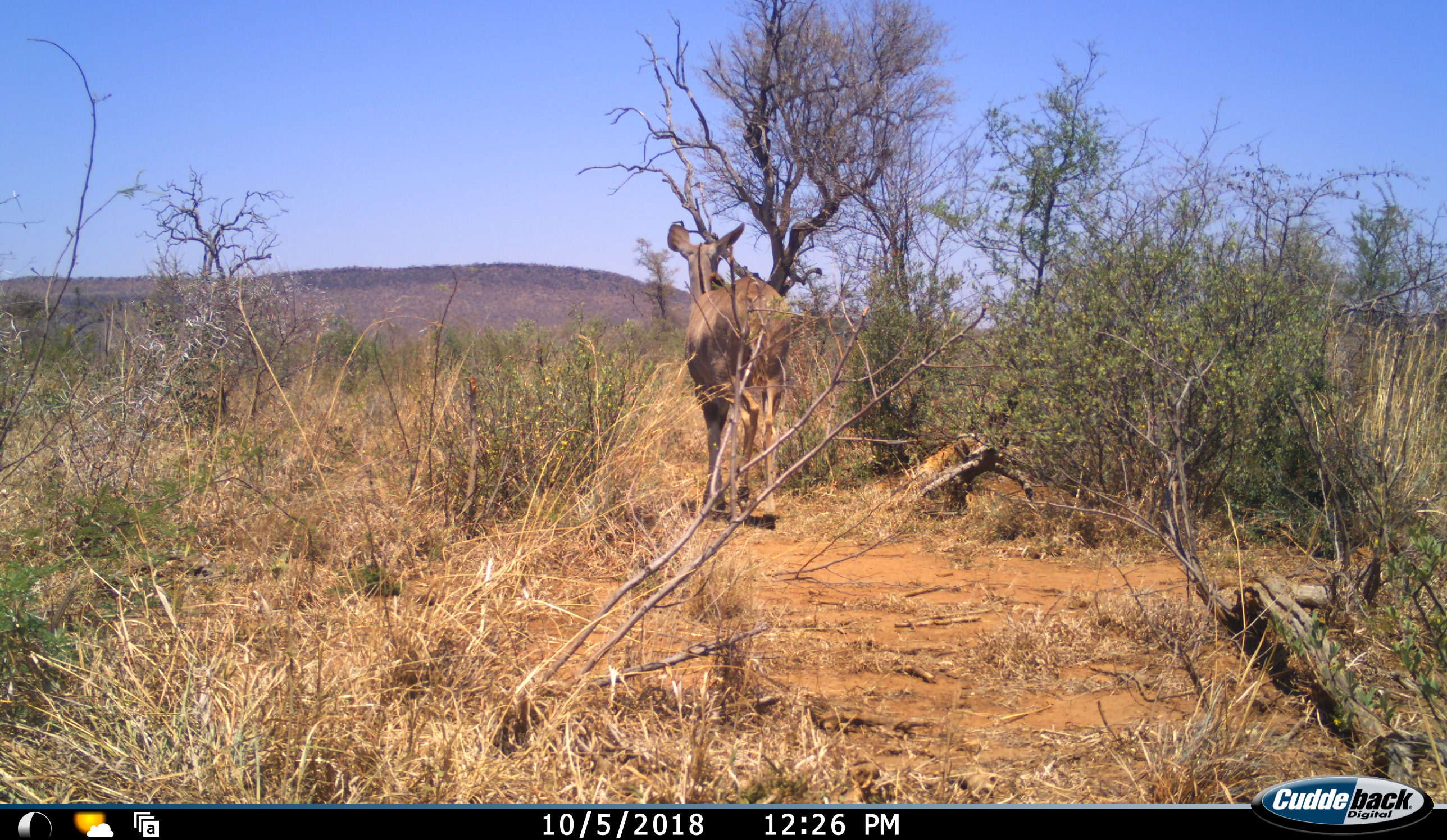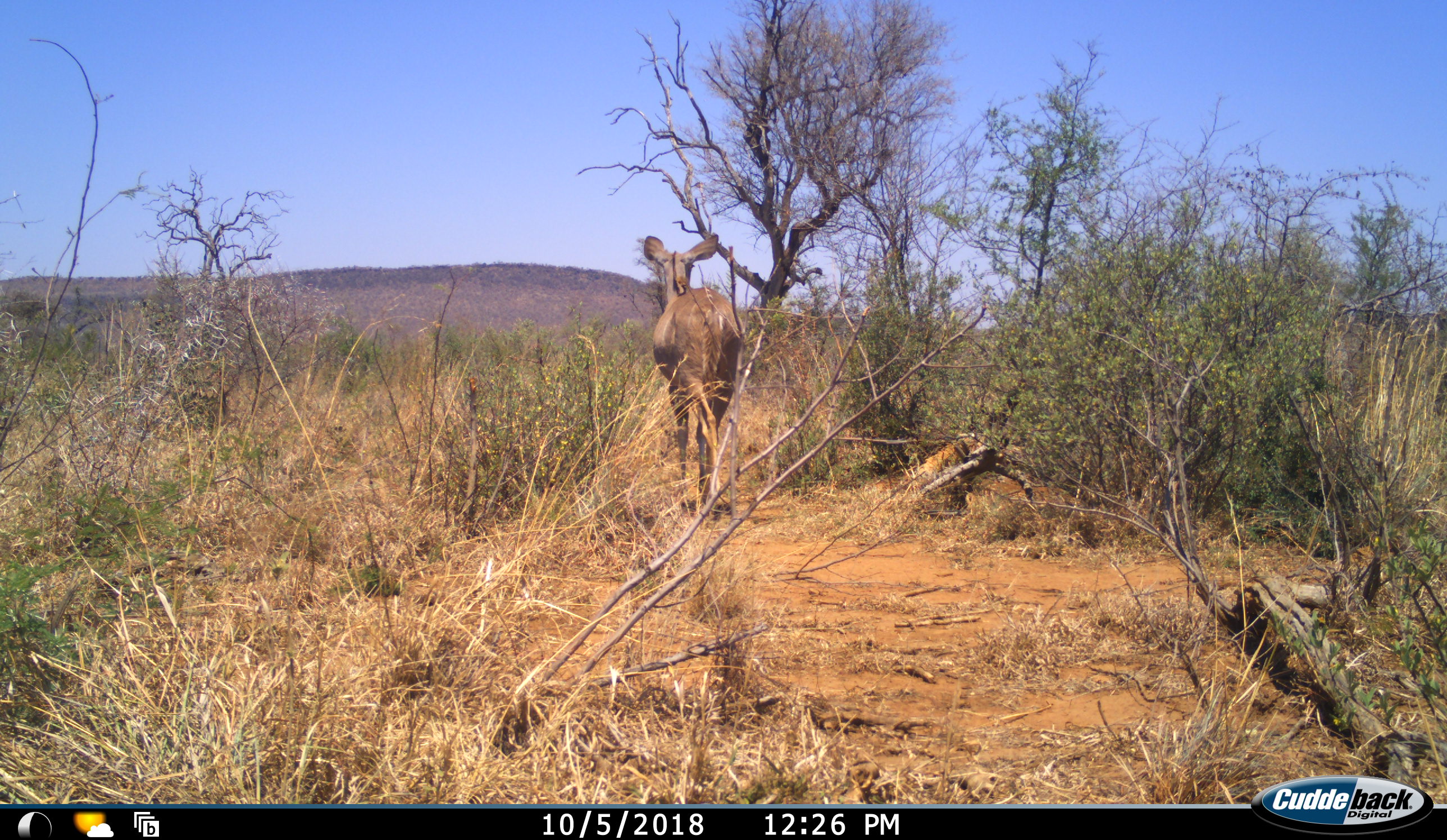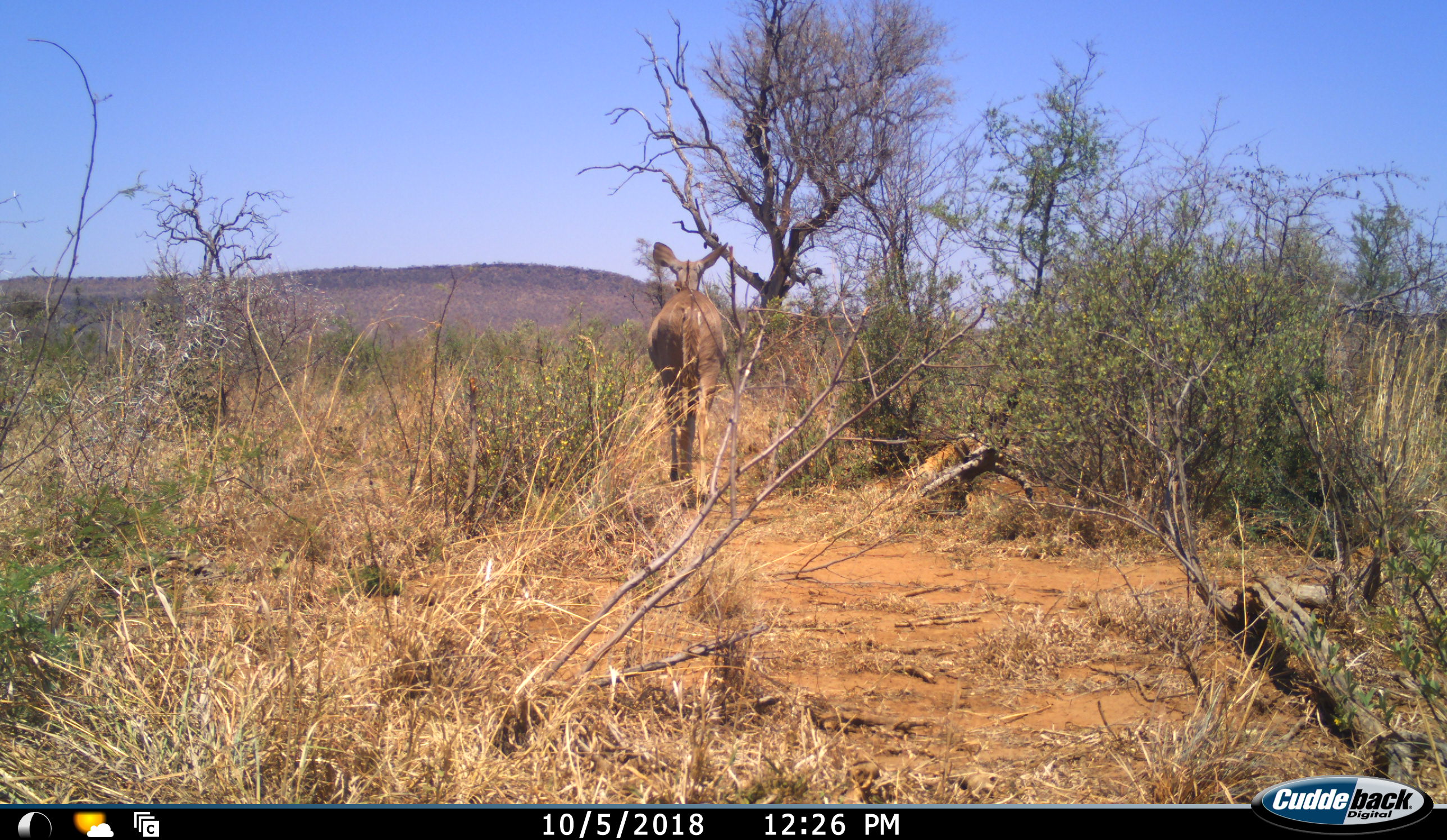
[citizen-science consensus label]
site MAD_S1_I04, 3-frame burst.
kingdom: Animalia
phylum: Chordata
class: Mammalia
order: Artiodactyla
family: Bovidae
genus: Tragelaphus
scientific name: Tragelaphus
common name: kudu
Kudu (Tragelaphus), count 1. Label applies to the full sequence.